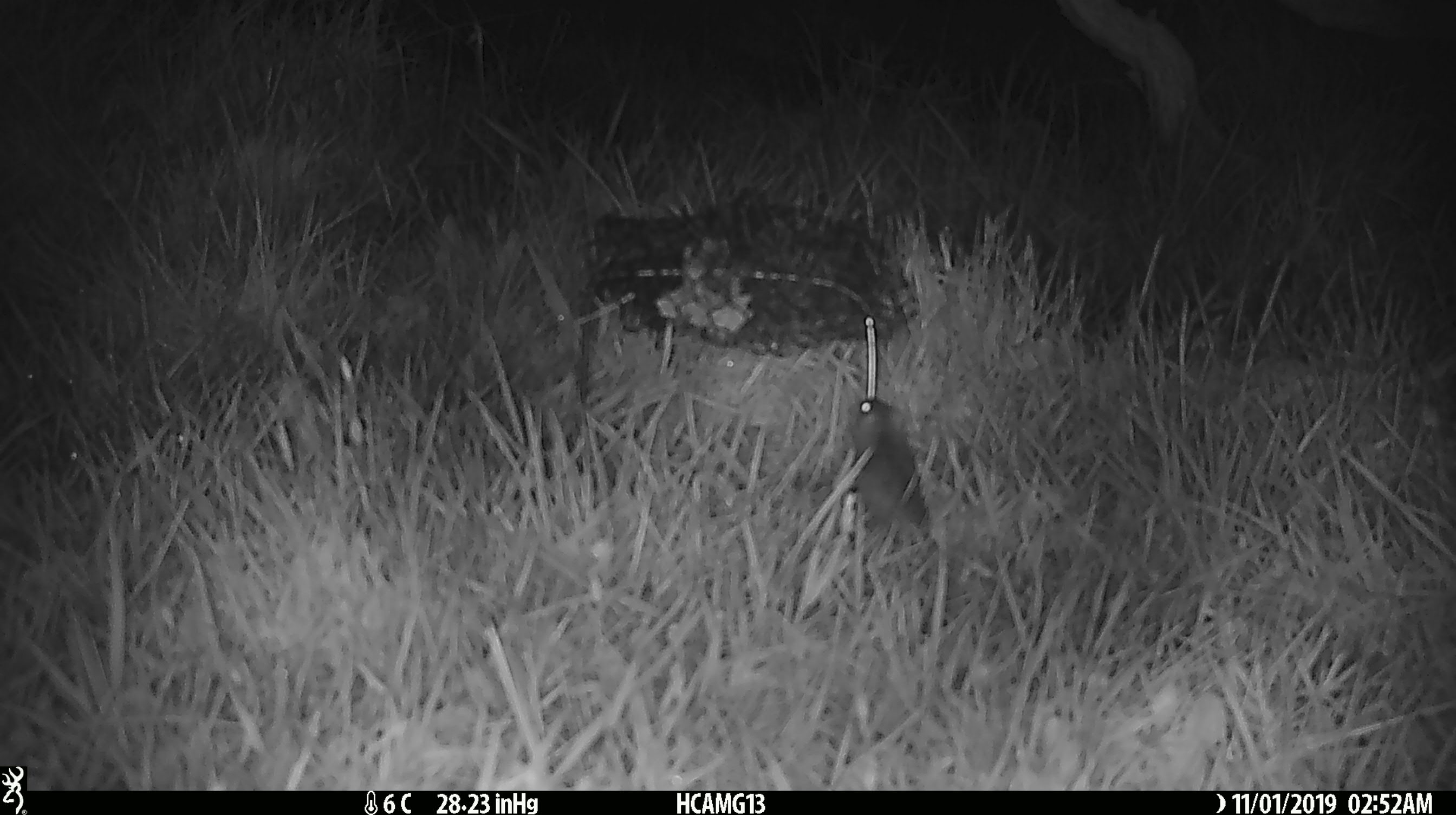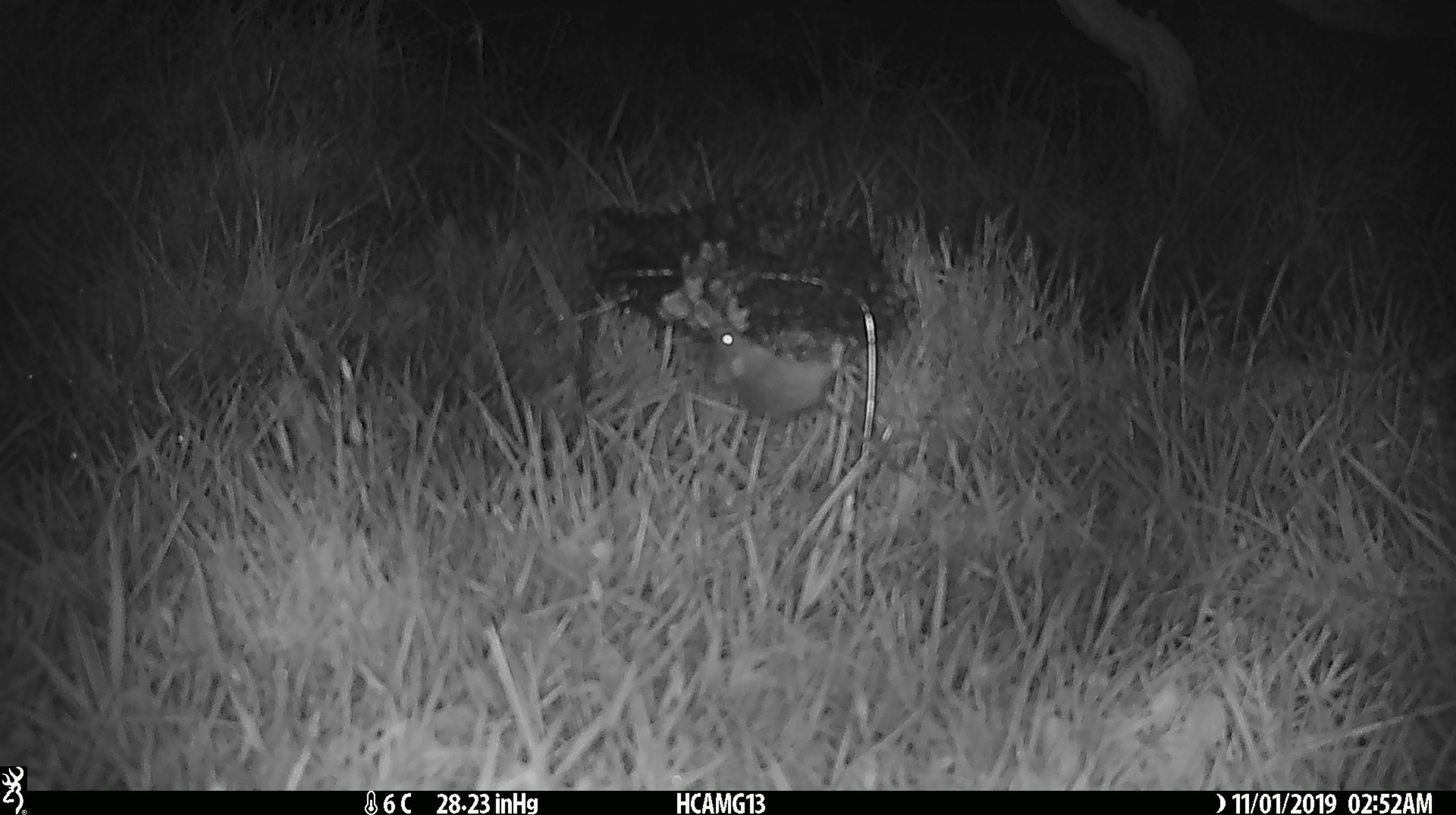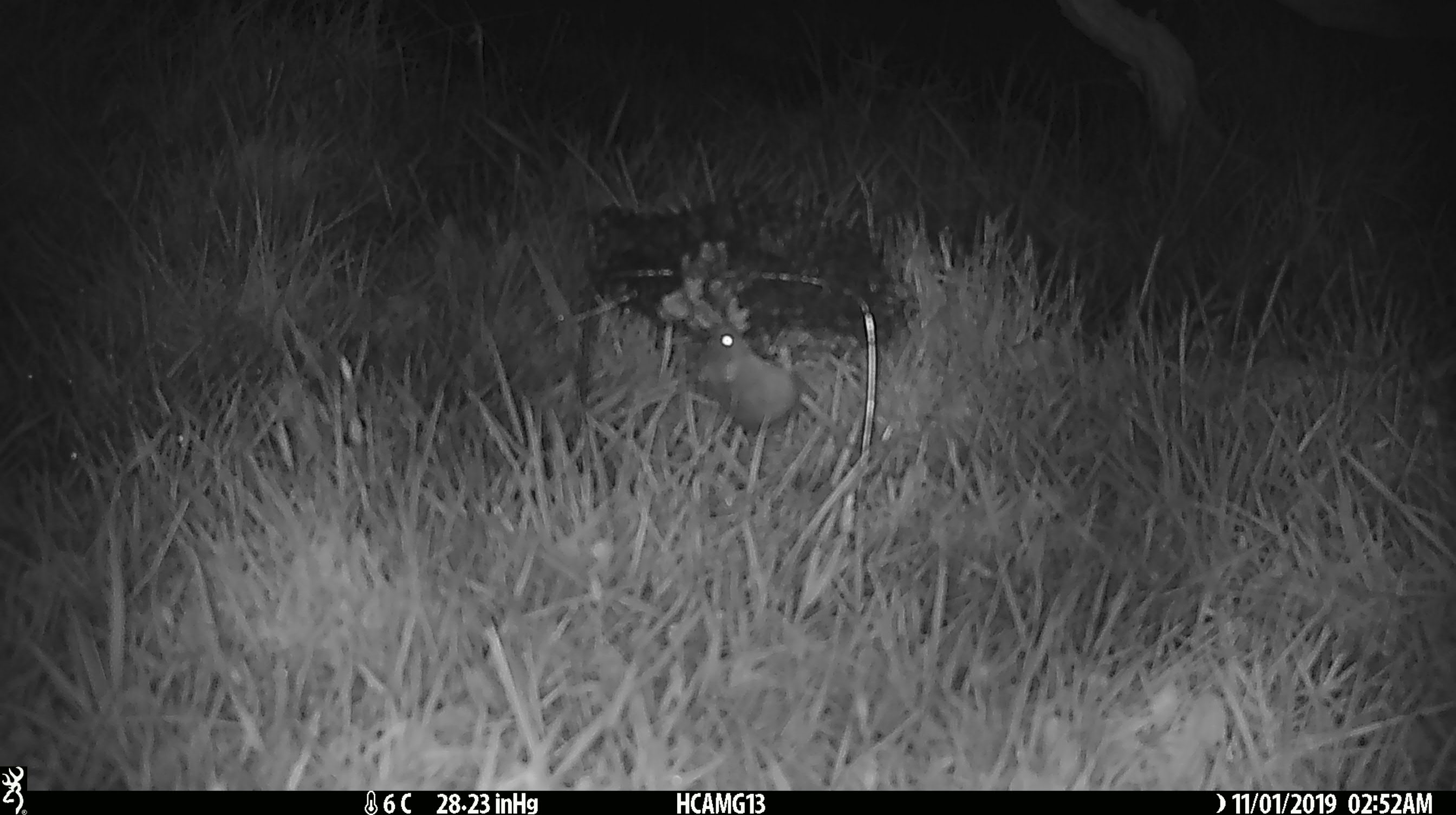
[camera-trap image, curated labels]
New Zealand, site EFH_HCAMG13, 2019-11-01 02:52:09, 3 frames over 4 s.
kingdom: Animalia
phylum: Chordata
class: Mammalia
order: Rodentia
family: Muridae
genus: Mus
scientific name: Mus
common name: mouse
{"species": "mouse (Mus)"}